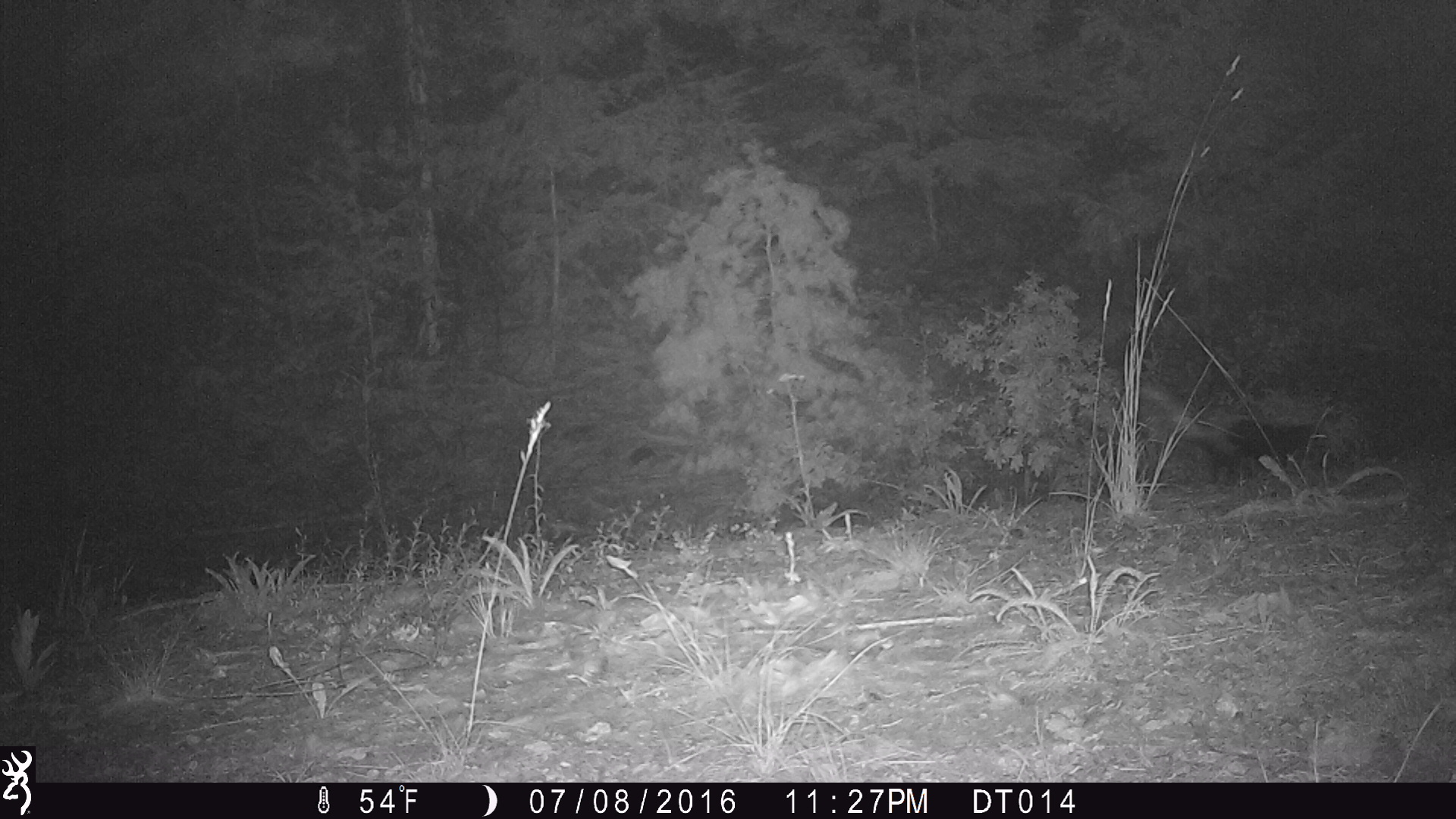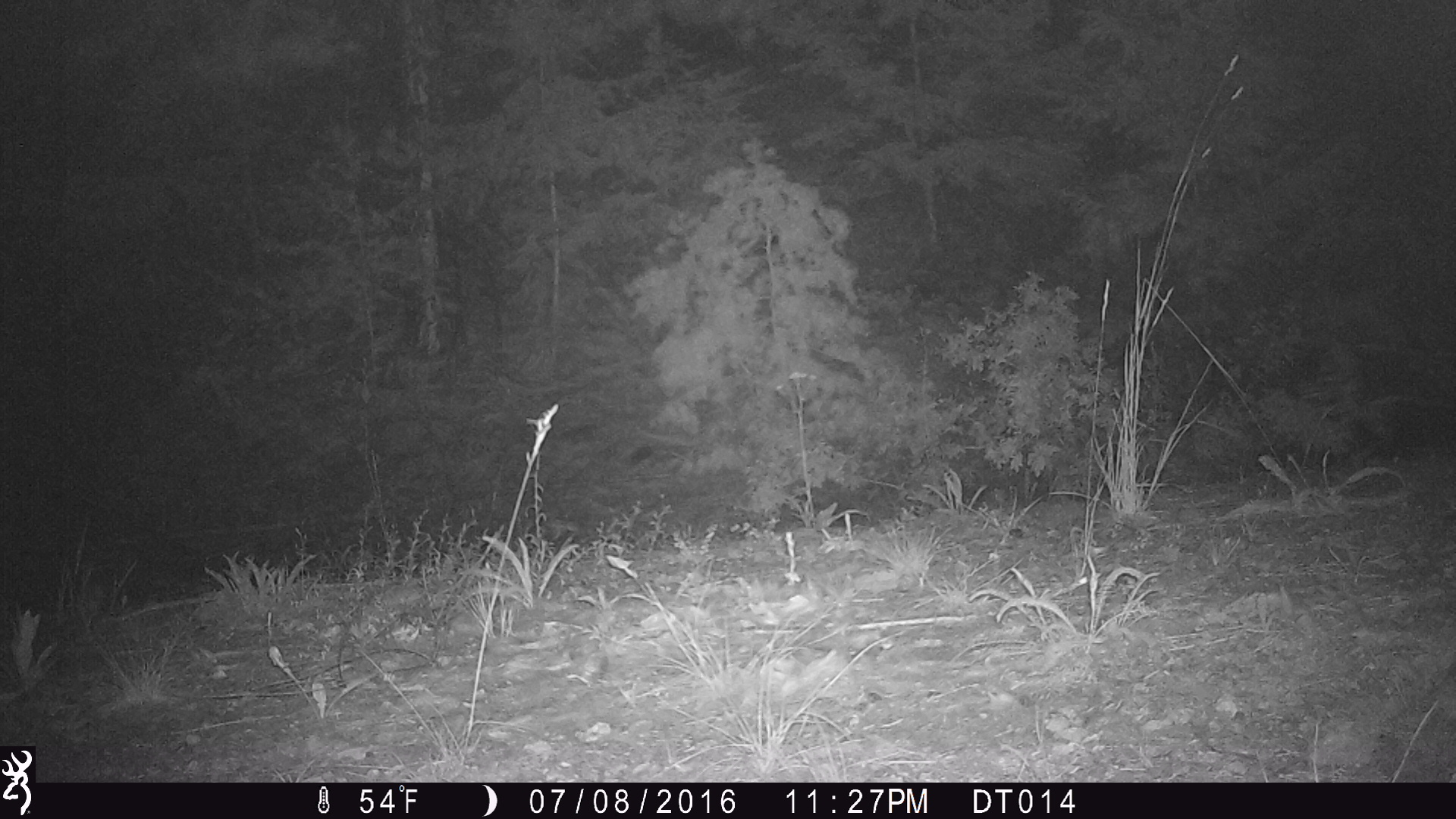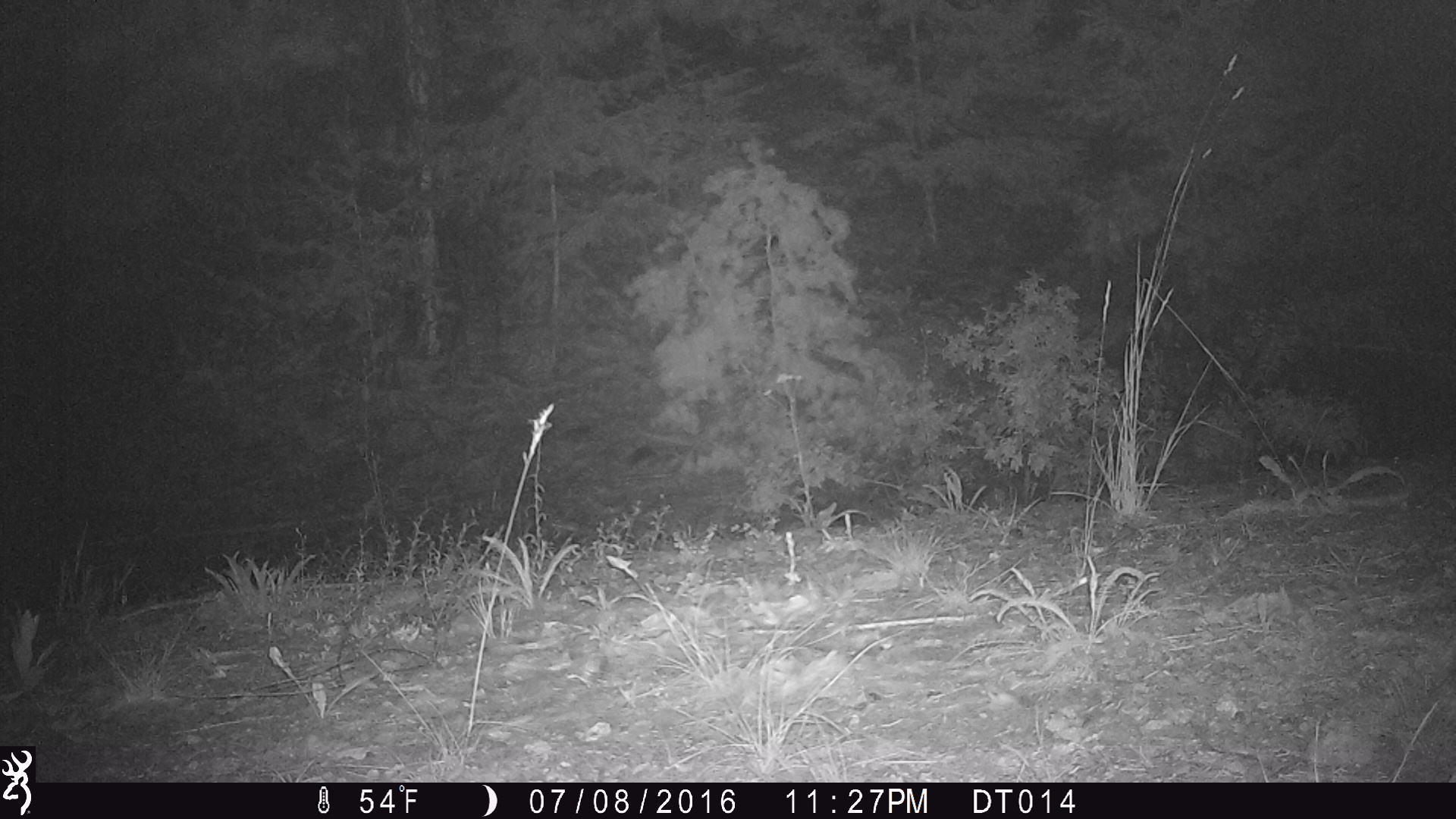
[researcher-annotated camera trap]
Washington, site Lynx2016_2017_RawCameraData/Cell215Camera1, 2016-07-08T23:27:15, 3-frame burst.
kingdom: Animalia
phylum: Chordata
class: Aves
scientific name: Aves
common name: birds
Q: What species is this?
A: Aves (birds).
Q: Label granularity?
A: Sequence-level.